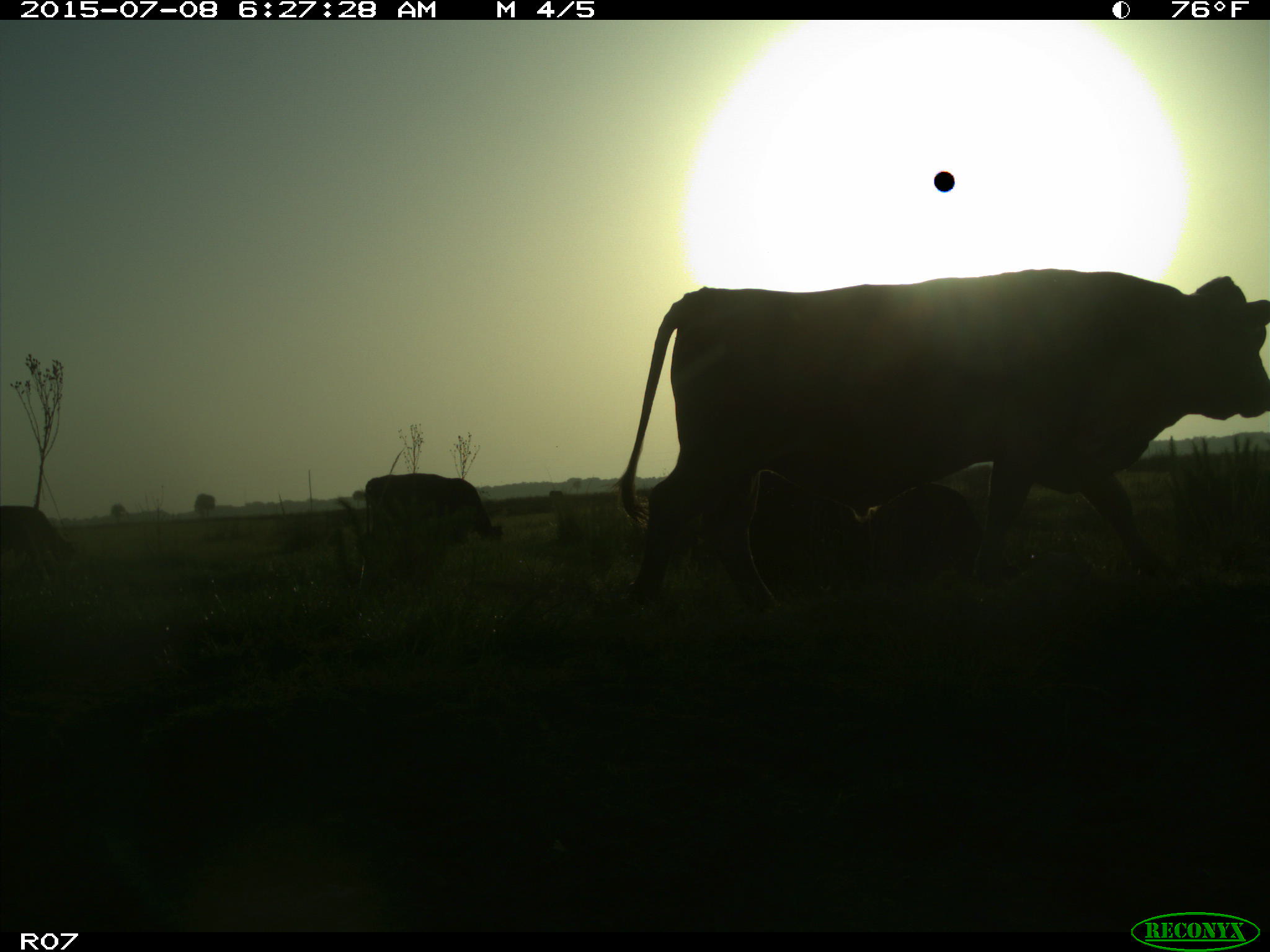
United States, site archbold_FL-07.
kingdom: Animalia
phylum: Chordata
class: Mammalia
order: Artiodactyla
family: Bovidae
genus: Bos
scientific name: Bos taurus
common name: domestic cow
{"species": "Bos taurus (domestic cow)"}